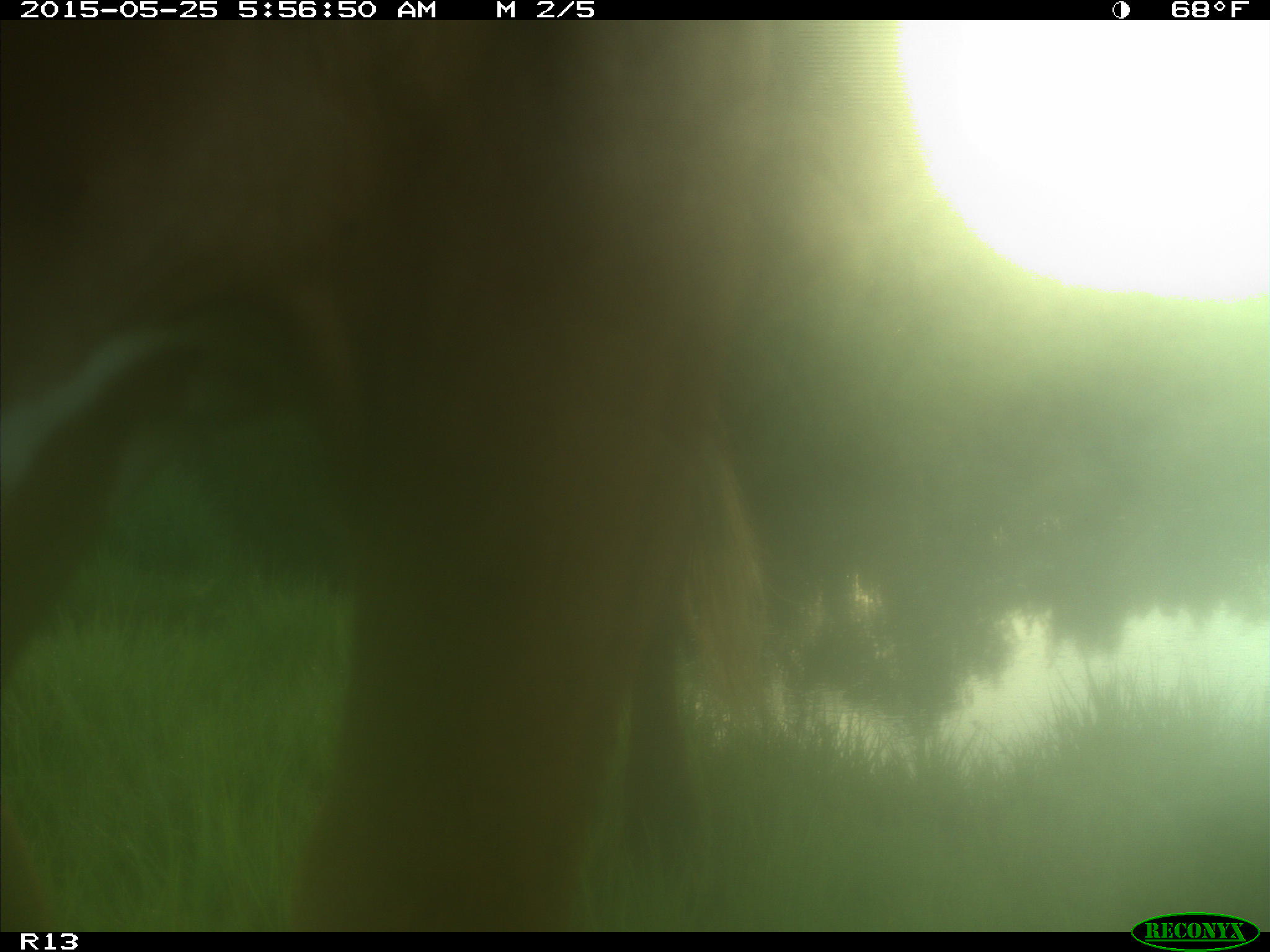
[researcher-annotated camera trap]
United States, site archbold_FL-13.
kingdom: Animalia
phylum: Chordata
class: Mammalia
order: Artiodactyla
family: Bovidae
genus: Bos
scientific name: Bos taurus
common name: domestic cow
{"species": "Bos taurus (domestic cow)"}